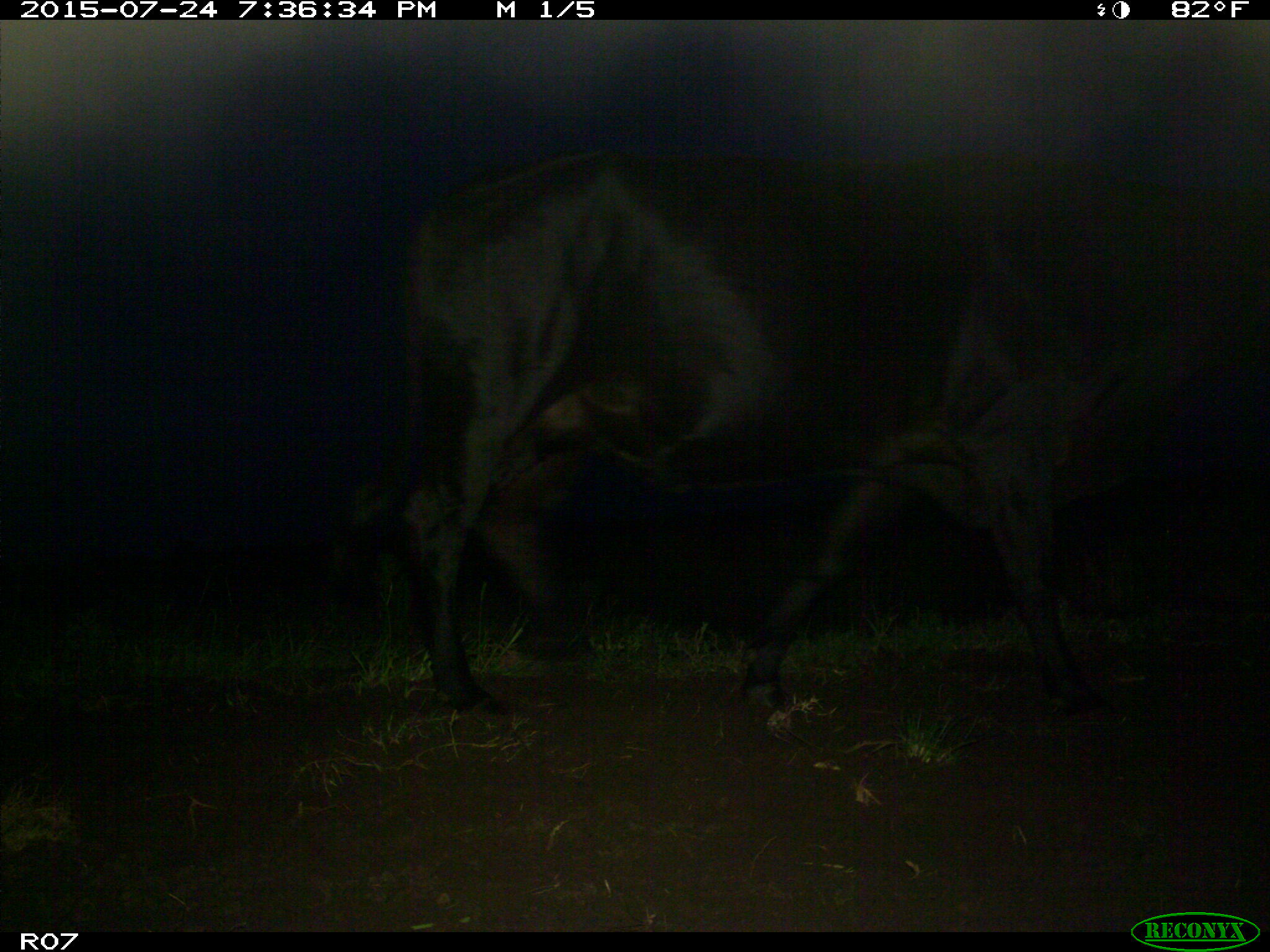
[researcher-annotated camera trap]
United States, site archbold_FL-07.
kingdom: Animalia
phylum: Chordata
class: Mammalia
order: Artiodactyla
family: Bovidae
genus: Bos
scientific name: Bos taurus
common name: domestic cow